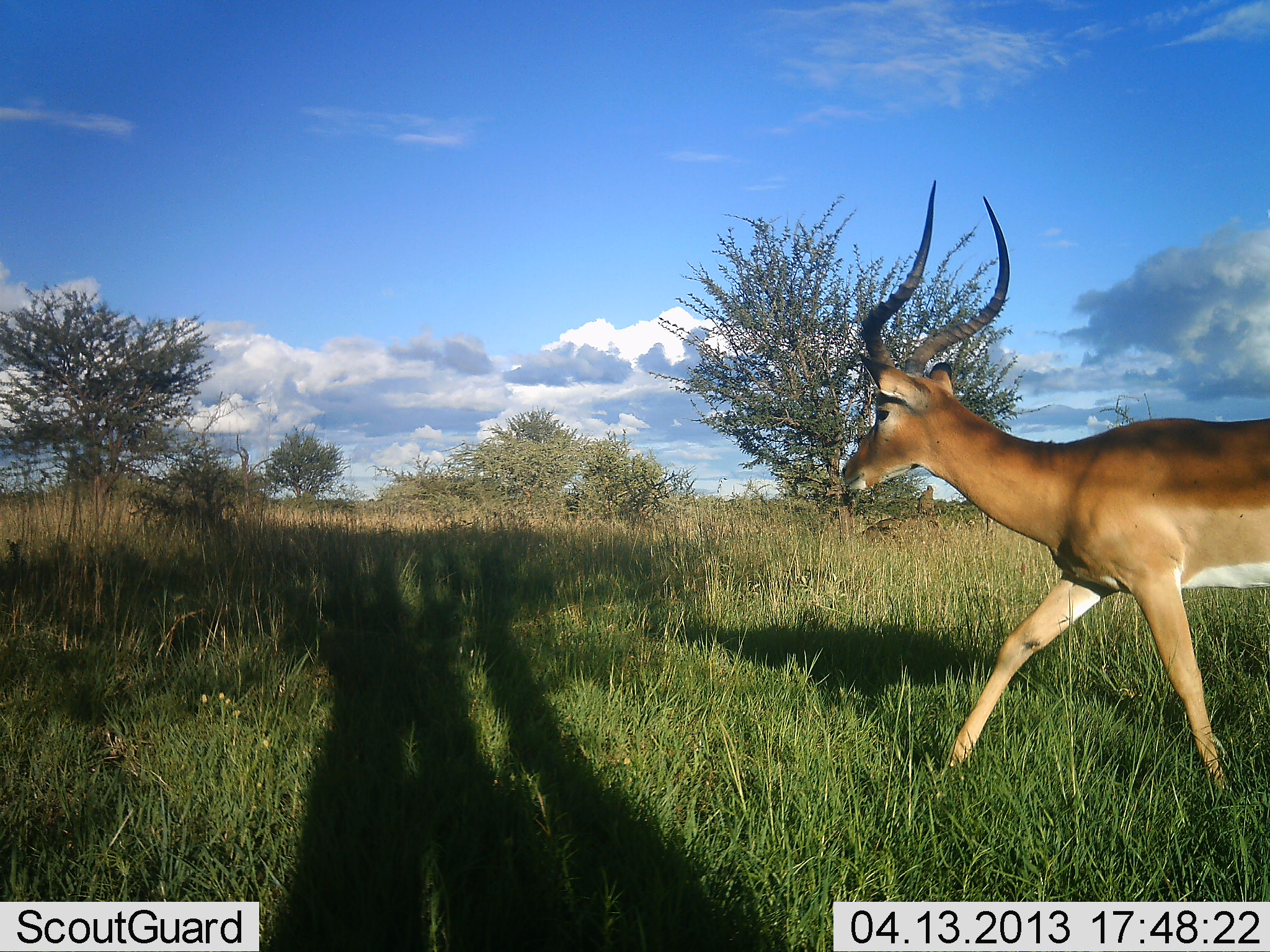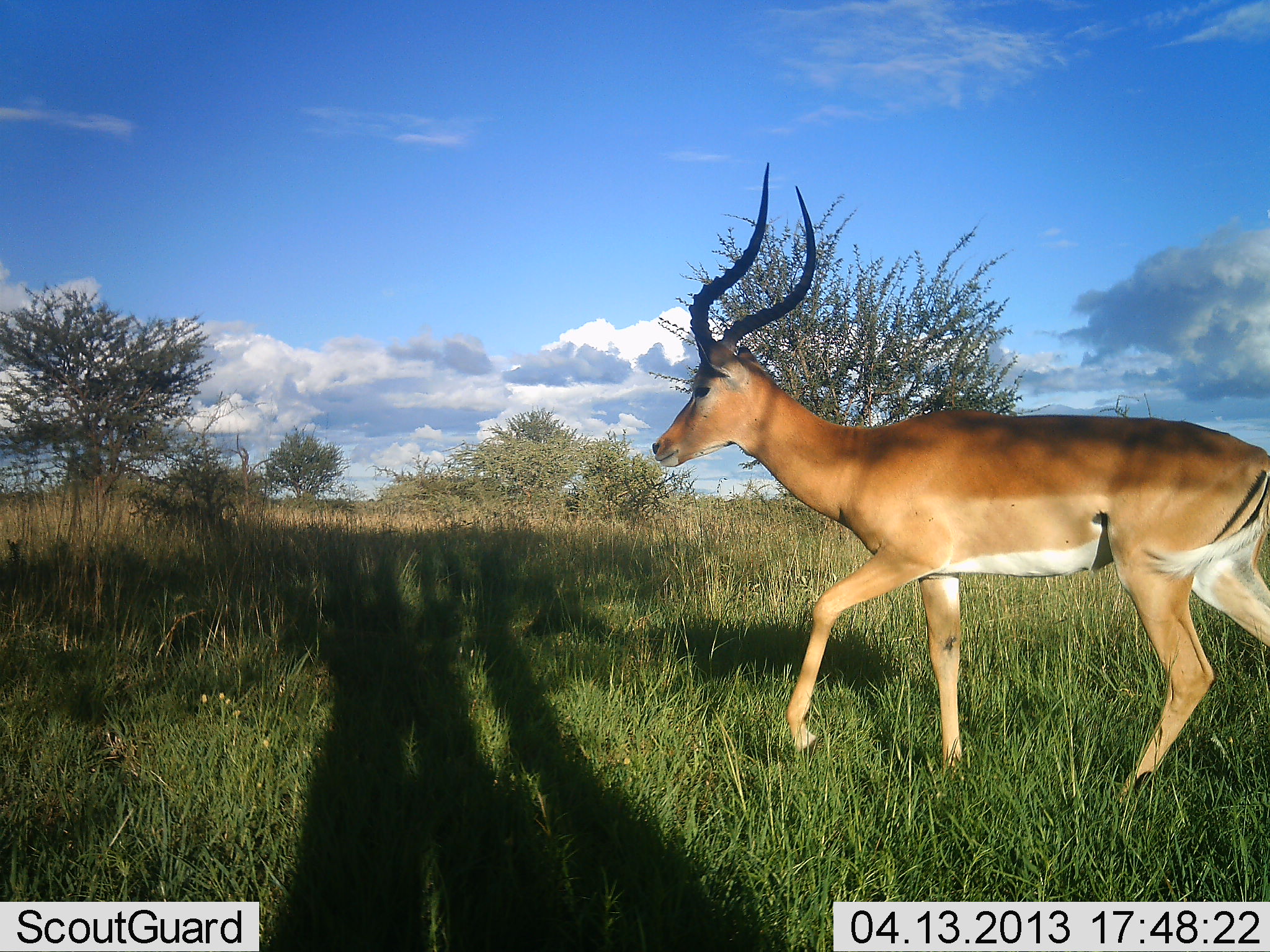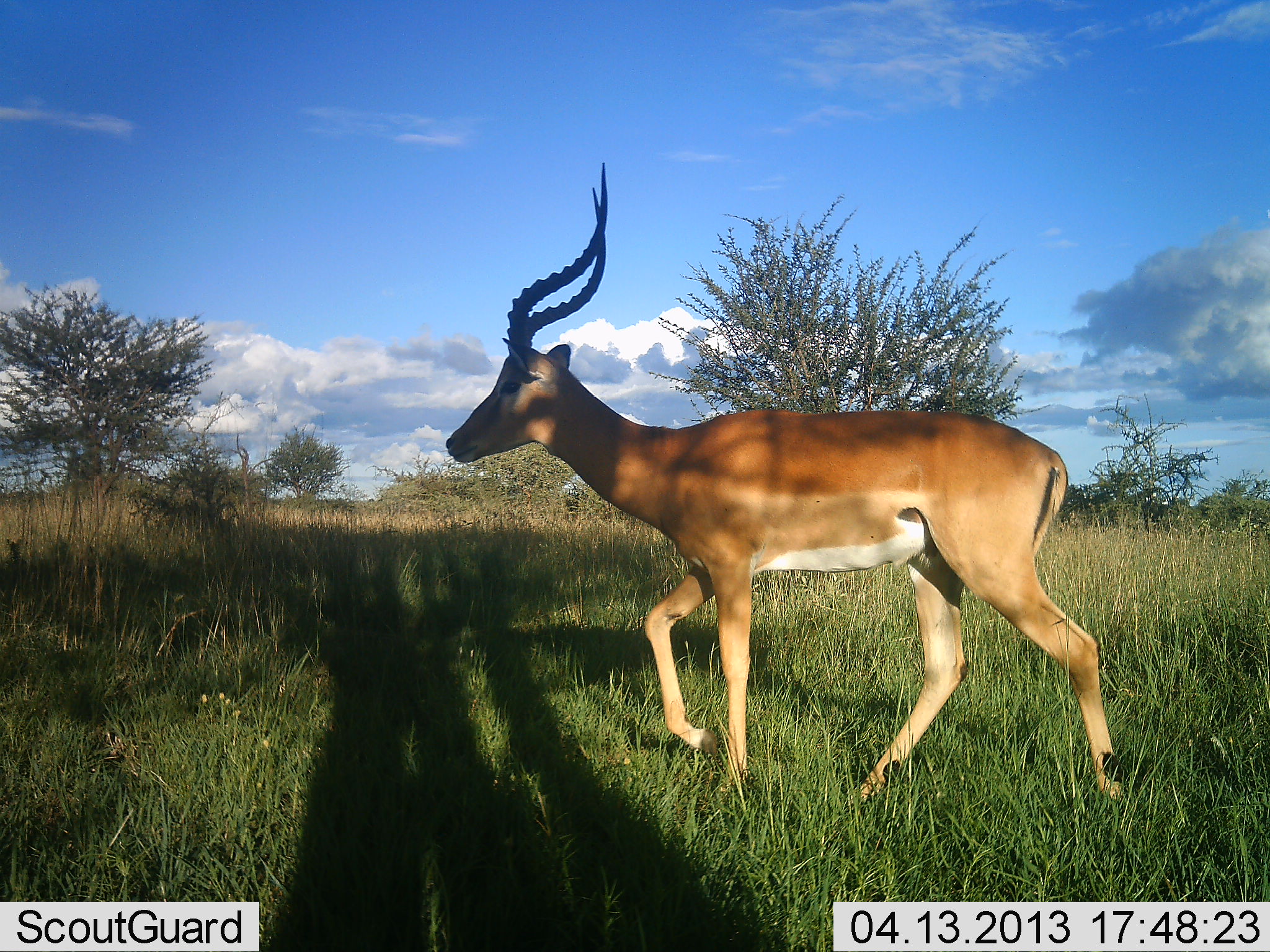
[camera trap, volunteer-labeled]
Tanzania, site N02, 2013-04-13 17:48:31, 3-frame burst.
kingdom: Animalia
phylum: Chordata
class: Mammalia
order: Artiodactyla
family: Bovidae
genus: Aepyceros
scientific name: Aepyceros melampus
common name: impala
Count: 1.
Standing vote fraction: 0%.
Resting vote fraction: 0%.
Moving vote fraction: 100%.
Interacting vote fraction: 0%.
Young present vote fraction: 0%.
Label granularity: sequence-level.